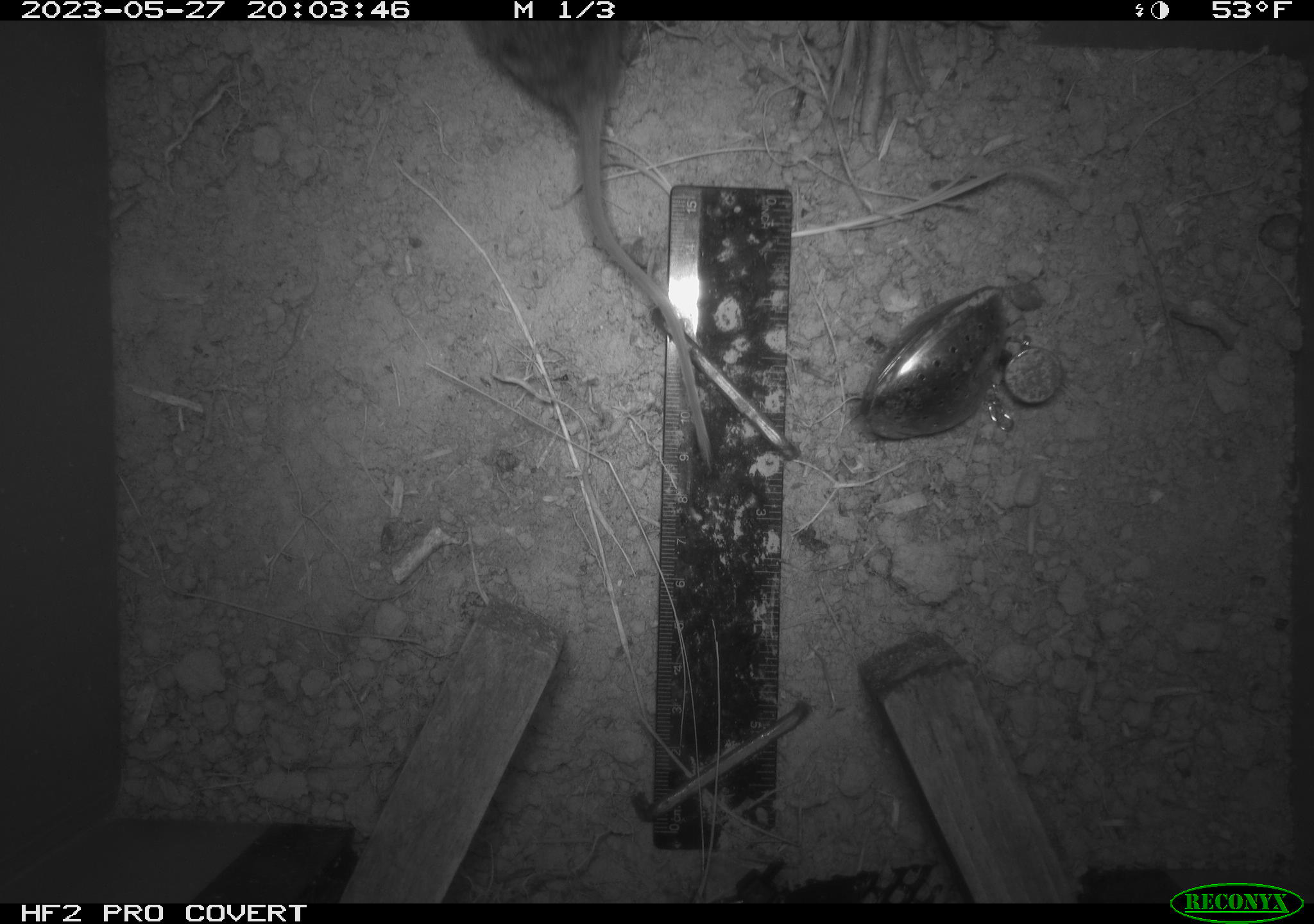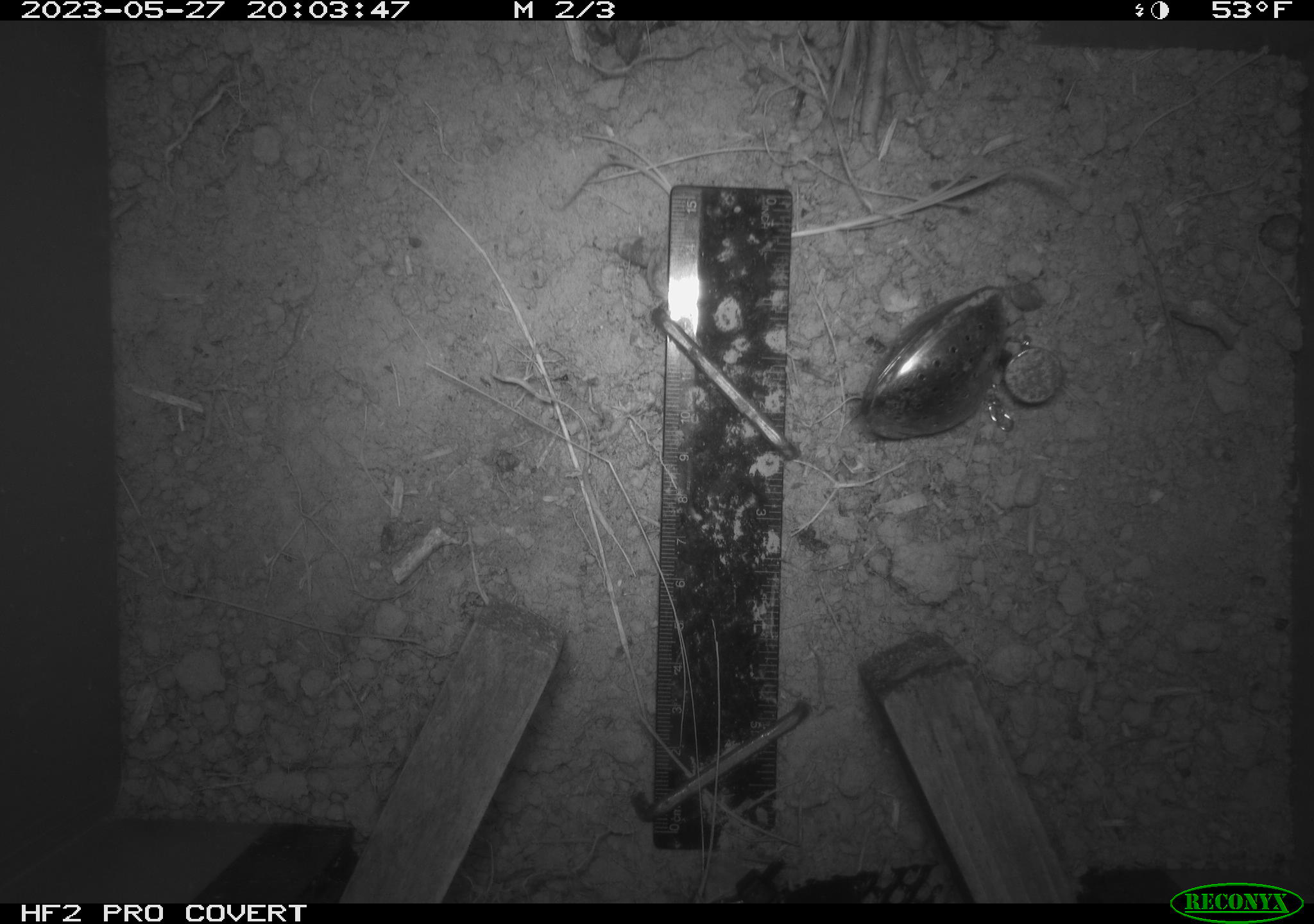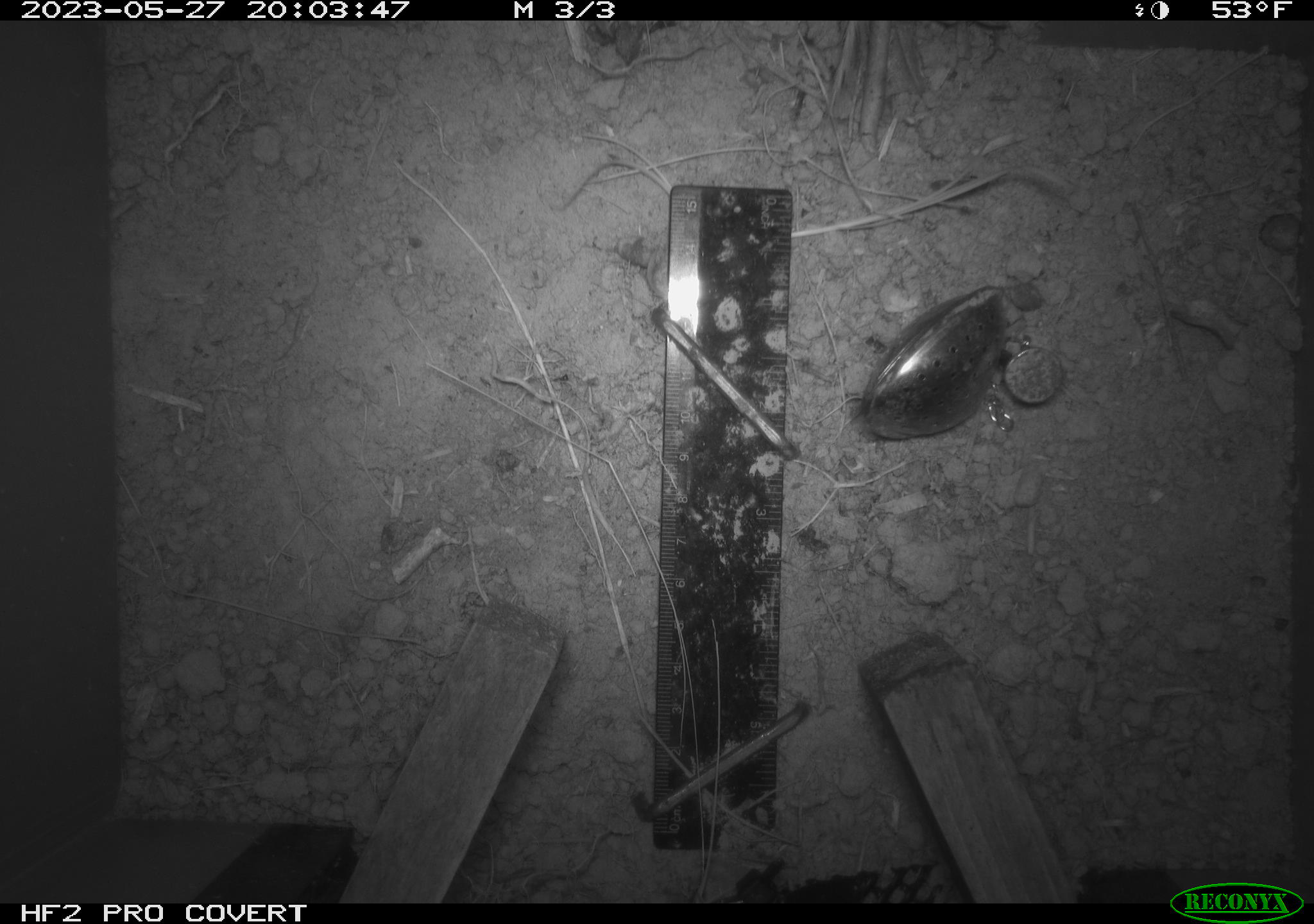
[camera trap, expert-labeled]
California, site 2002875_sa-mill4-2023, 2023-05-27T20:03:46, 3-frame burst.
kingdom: Animalia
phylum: Chordata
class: Mammalia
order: Rodentia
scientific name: Rodentia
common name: mouse species